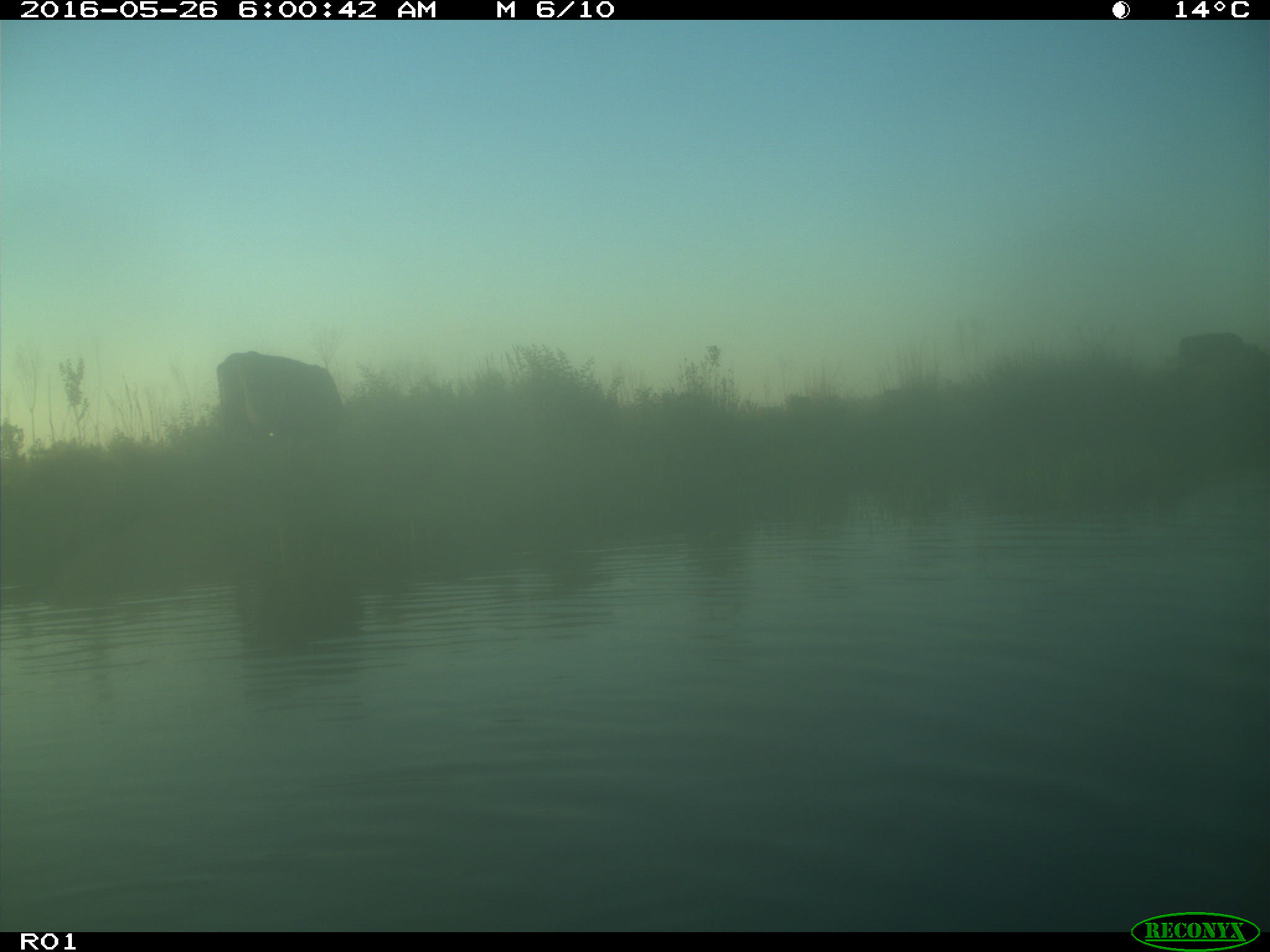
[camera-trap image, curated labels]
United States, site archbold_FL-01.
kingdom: Animalia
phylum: Chordata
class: Mammalia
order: Artiodactyla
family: Bovidae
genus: Bos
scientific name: Bos taurus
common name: domestic cow